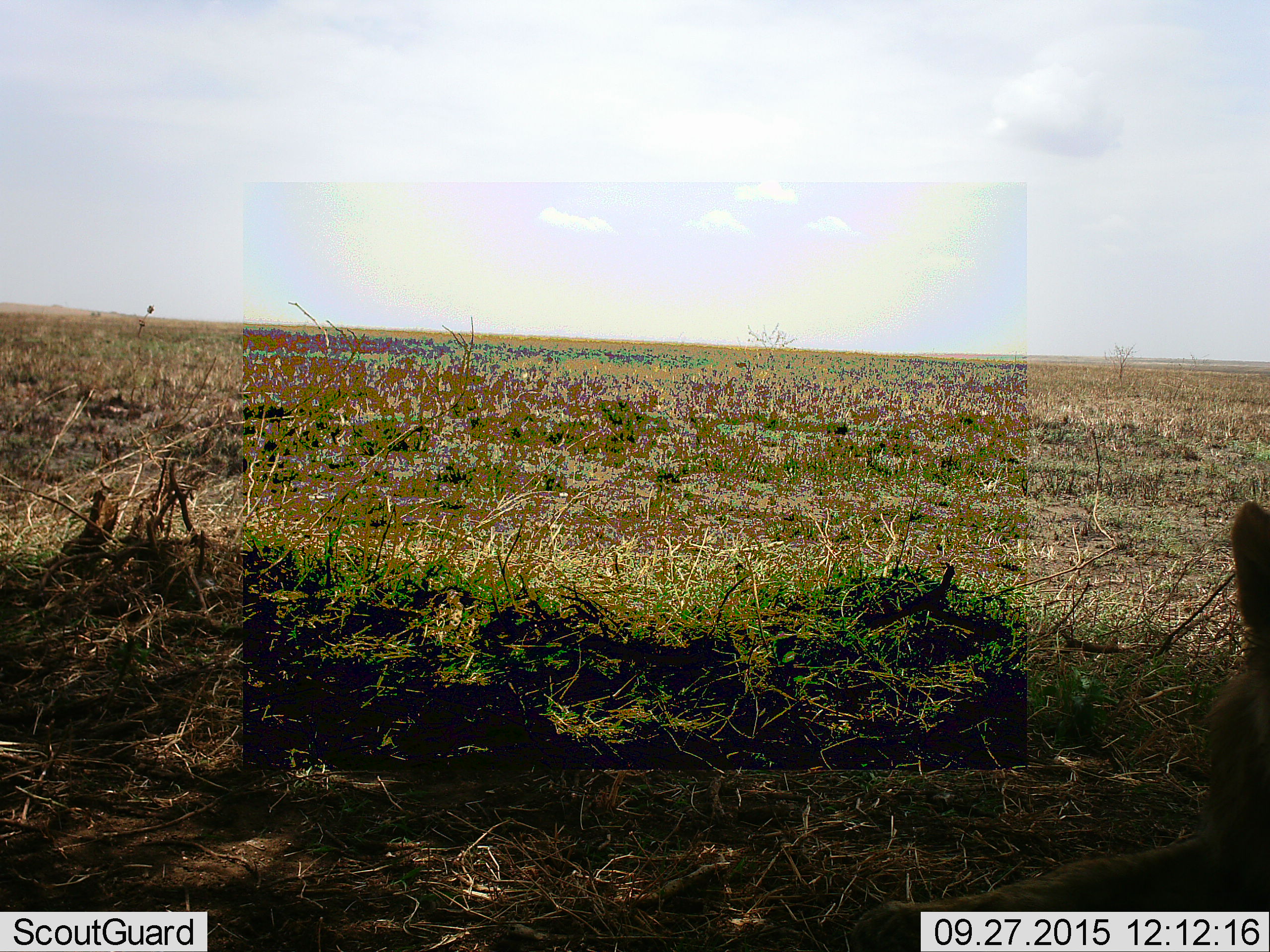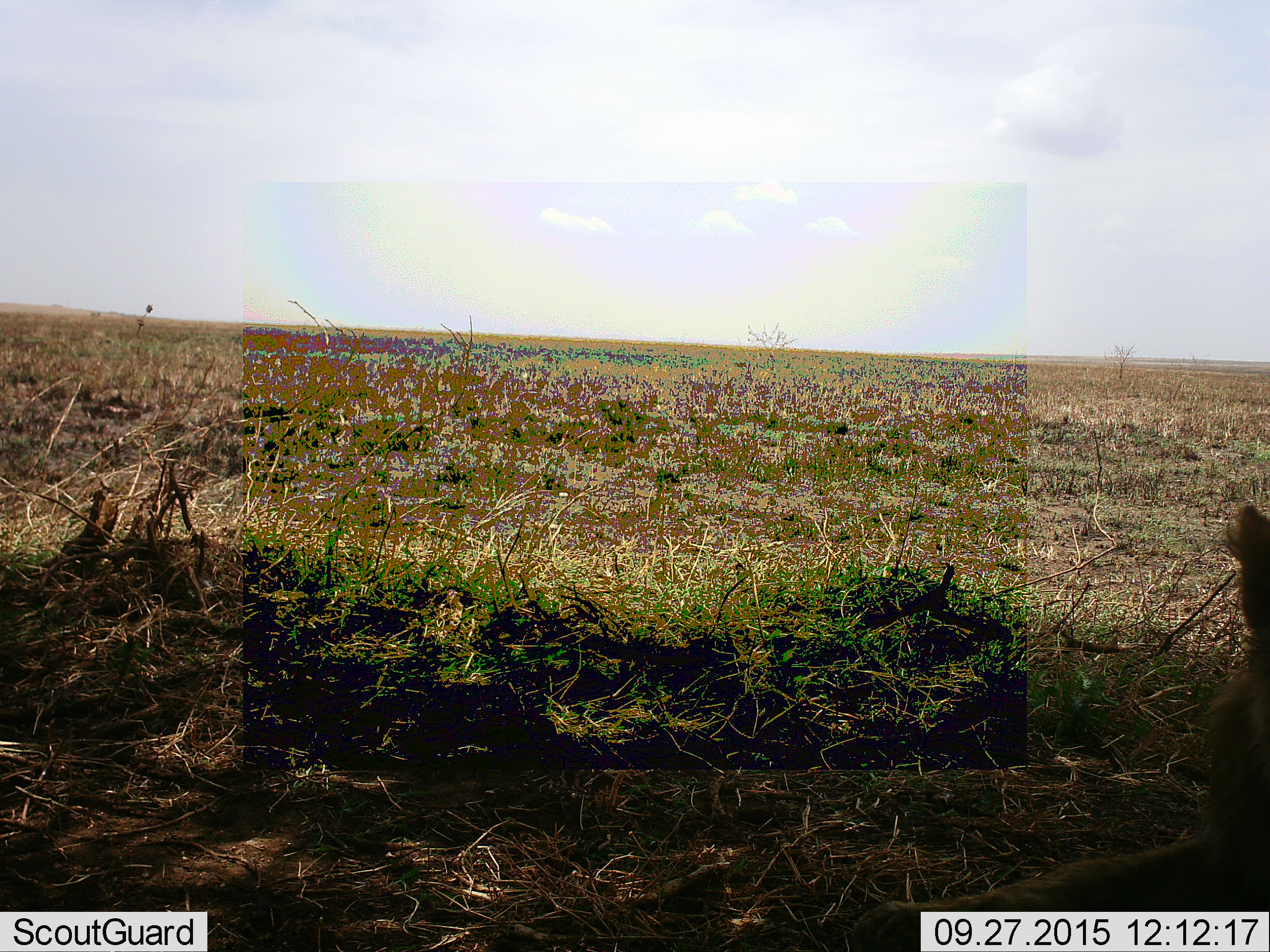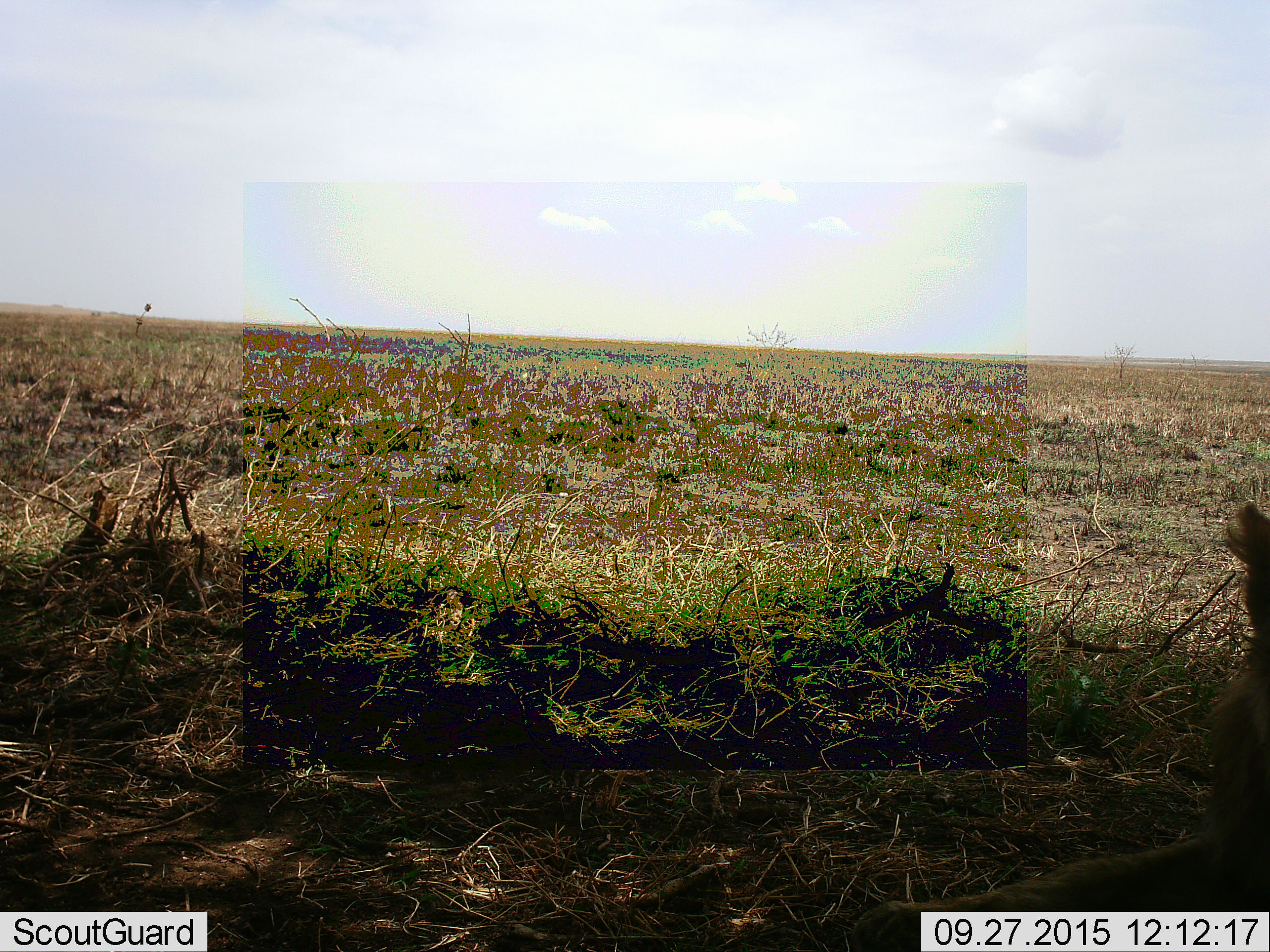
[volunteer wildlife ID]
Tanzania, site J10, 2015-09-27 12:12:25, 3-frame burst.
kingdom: Animalia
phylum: Chordata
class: Mammalia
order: Carnivora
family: Felidae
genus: Panthera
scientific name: Panthera leo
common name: lion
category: lionfemale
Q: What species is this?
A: Lionfemale (lion) (Panthera leo).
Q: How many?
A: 1.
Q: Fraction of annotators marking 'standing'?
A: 0%.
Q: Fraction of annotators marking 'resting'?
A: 100%.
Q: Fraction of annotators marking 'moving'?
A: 0%.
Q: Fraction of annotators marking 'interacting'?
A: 0%.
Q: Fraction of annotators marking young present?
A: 0%.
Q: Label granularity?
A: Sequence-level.